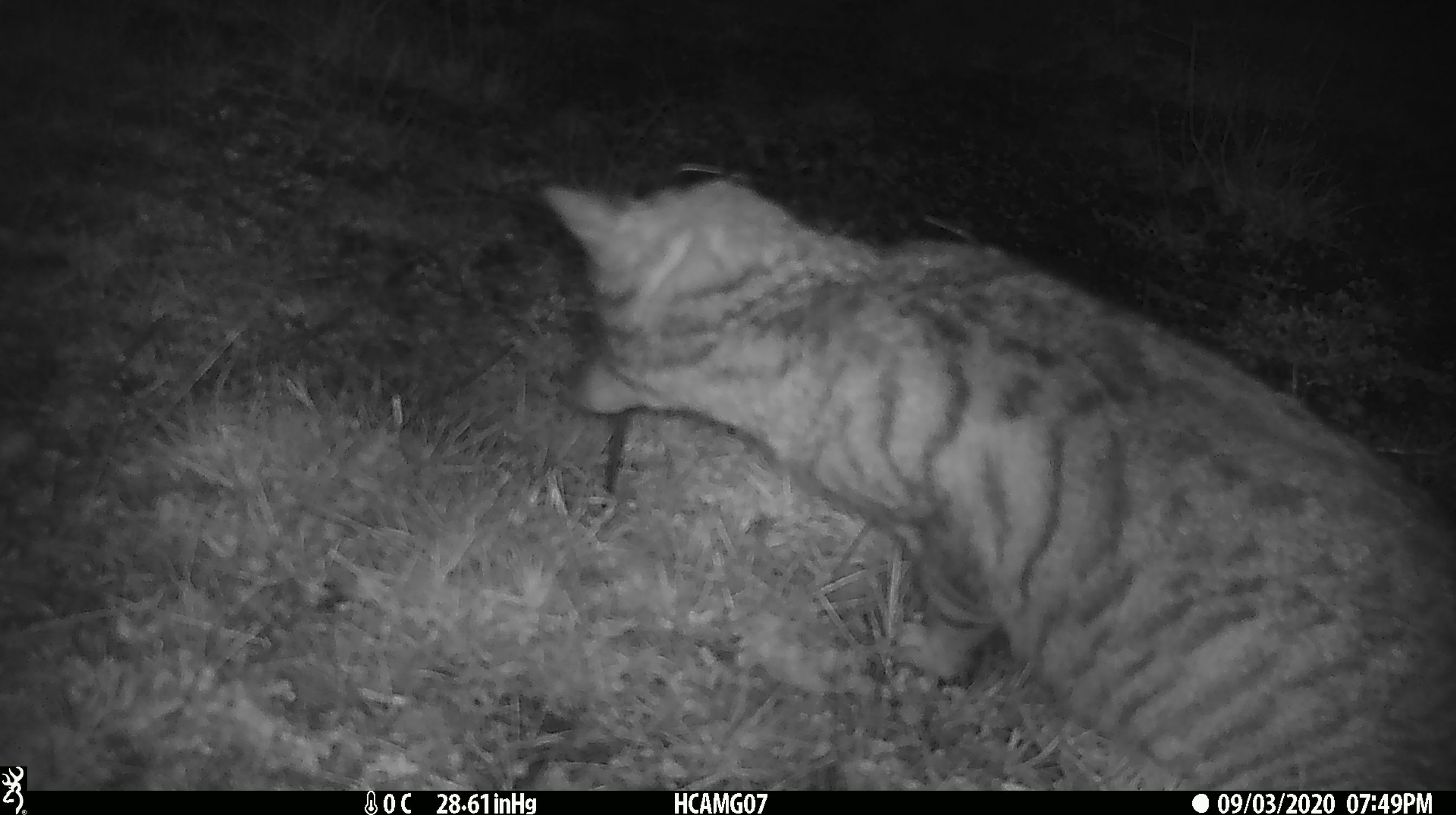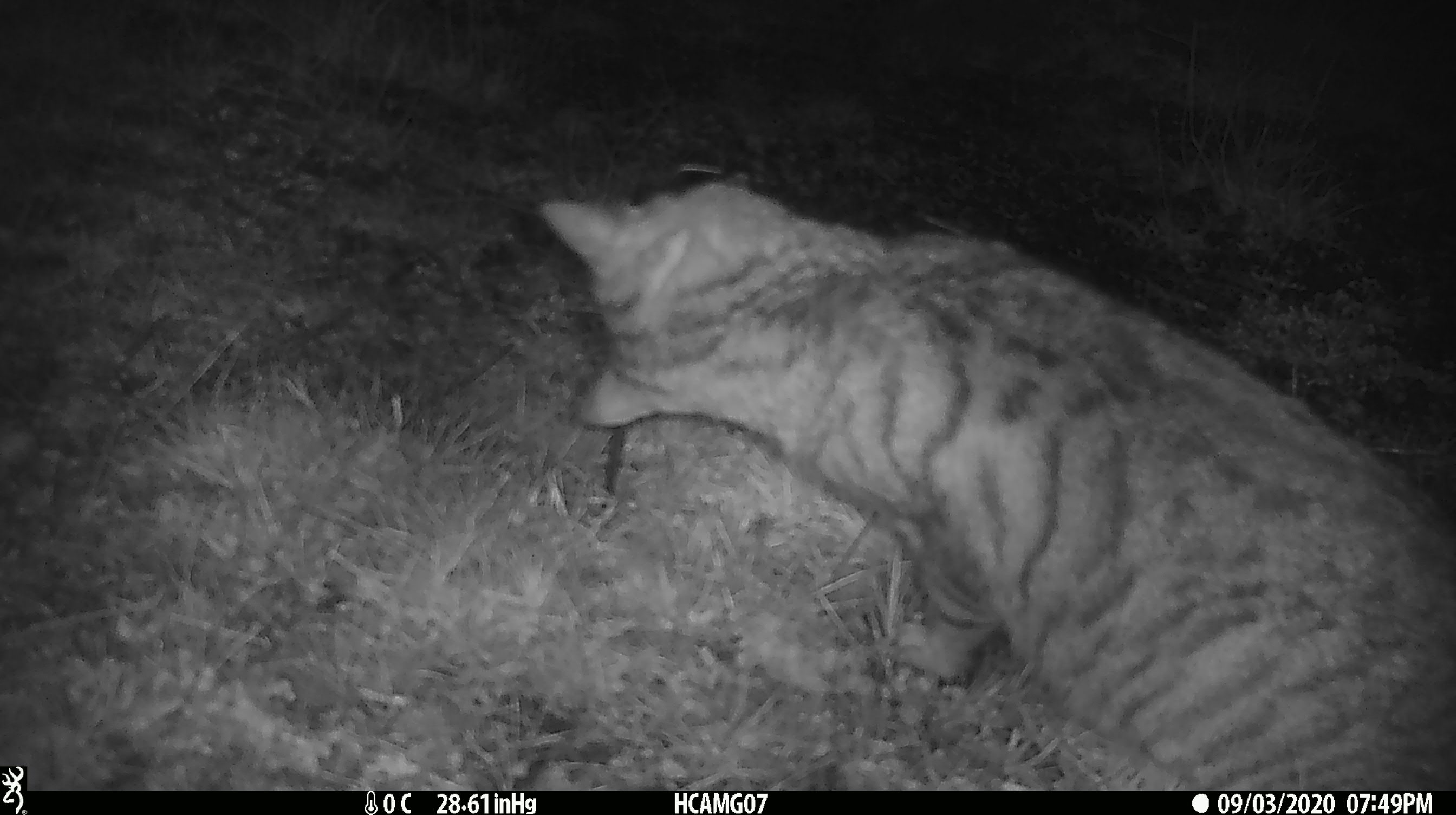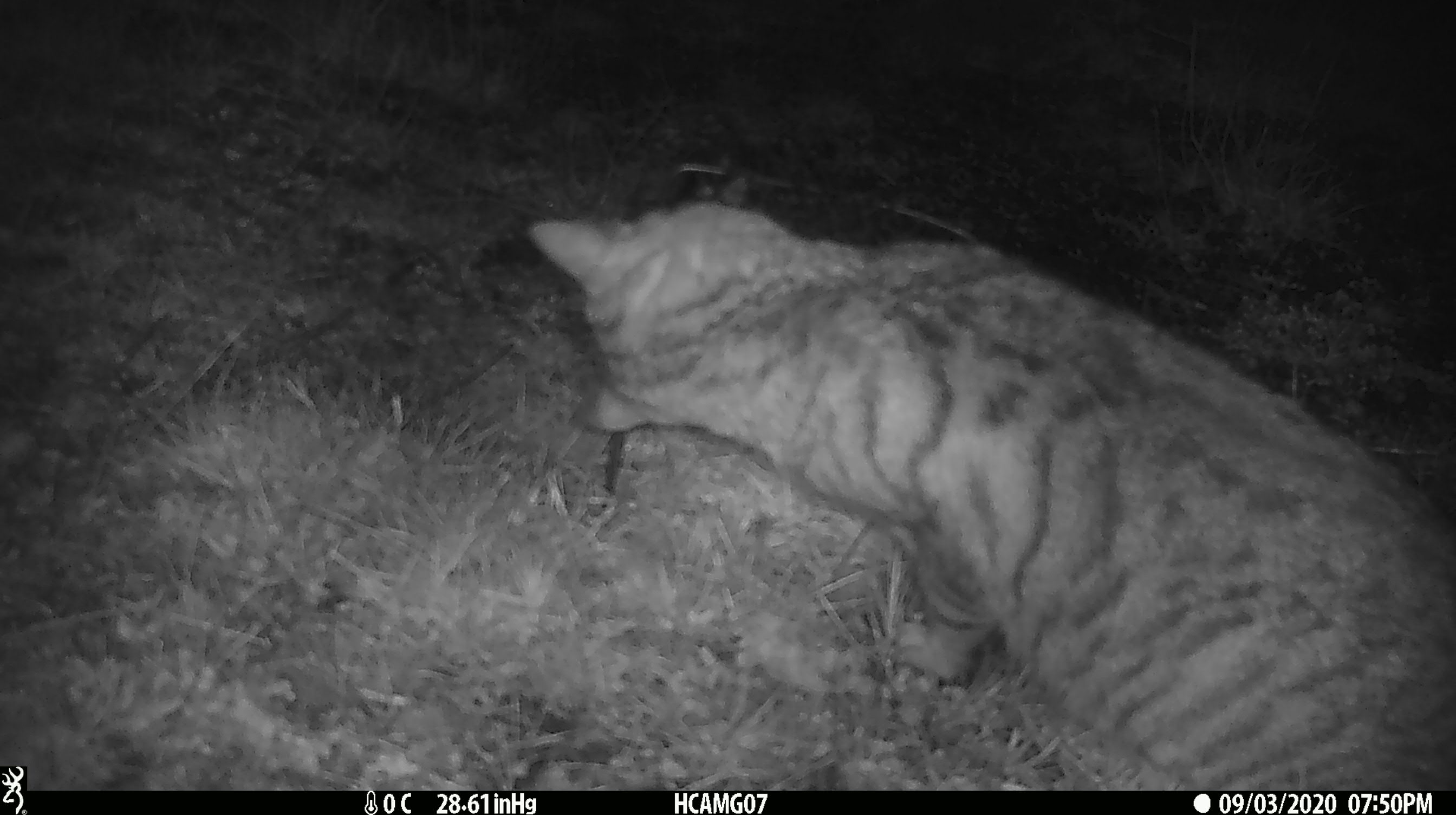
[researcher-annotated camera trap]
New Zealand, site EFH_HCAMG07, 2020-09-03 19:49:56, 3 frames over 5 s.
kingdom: Animalia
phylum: Chordata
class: Mammalia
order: Carnivora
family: Felidae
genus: Felis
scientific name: Felis catus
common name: domestic cat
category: cat